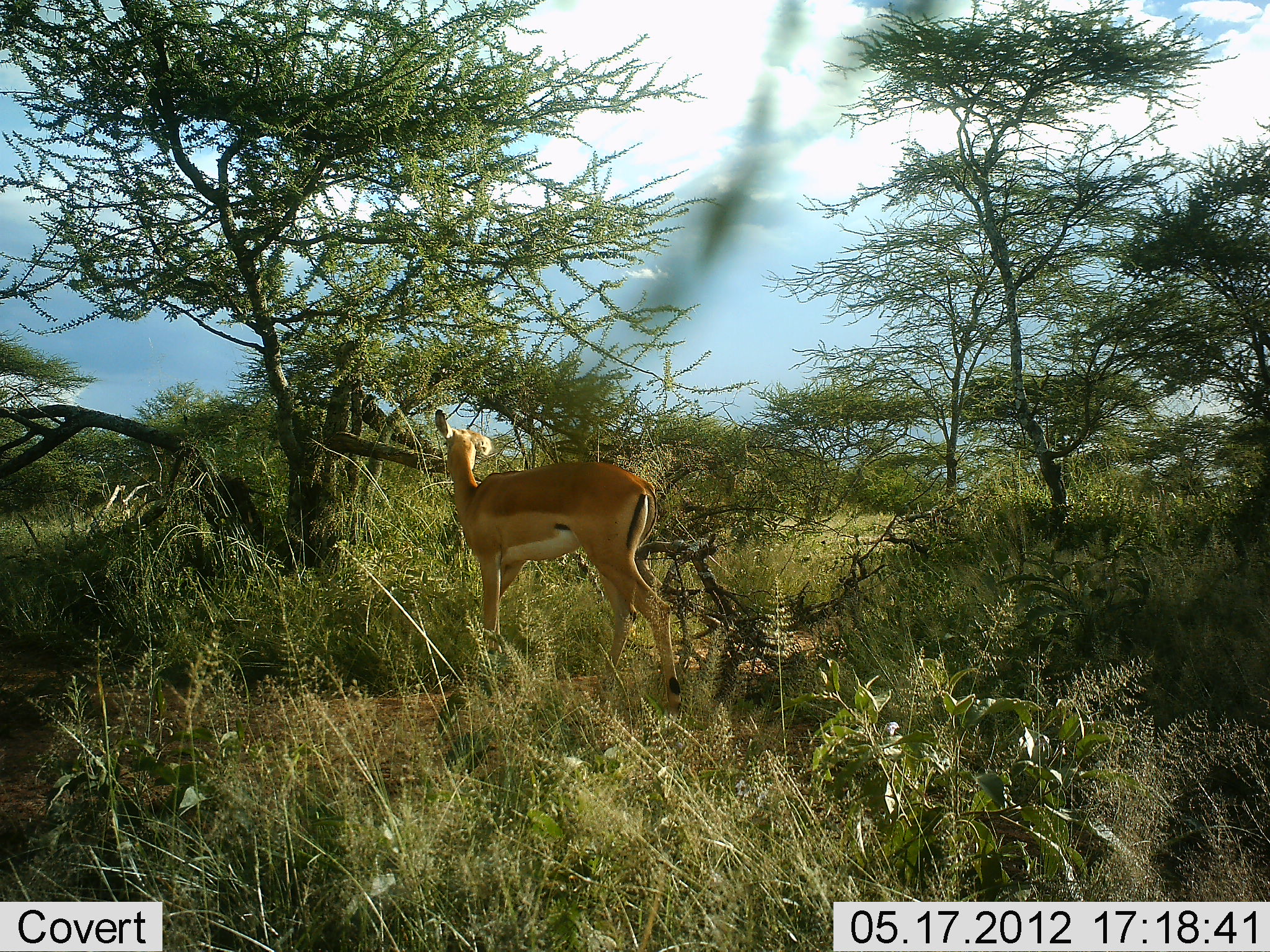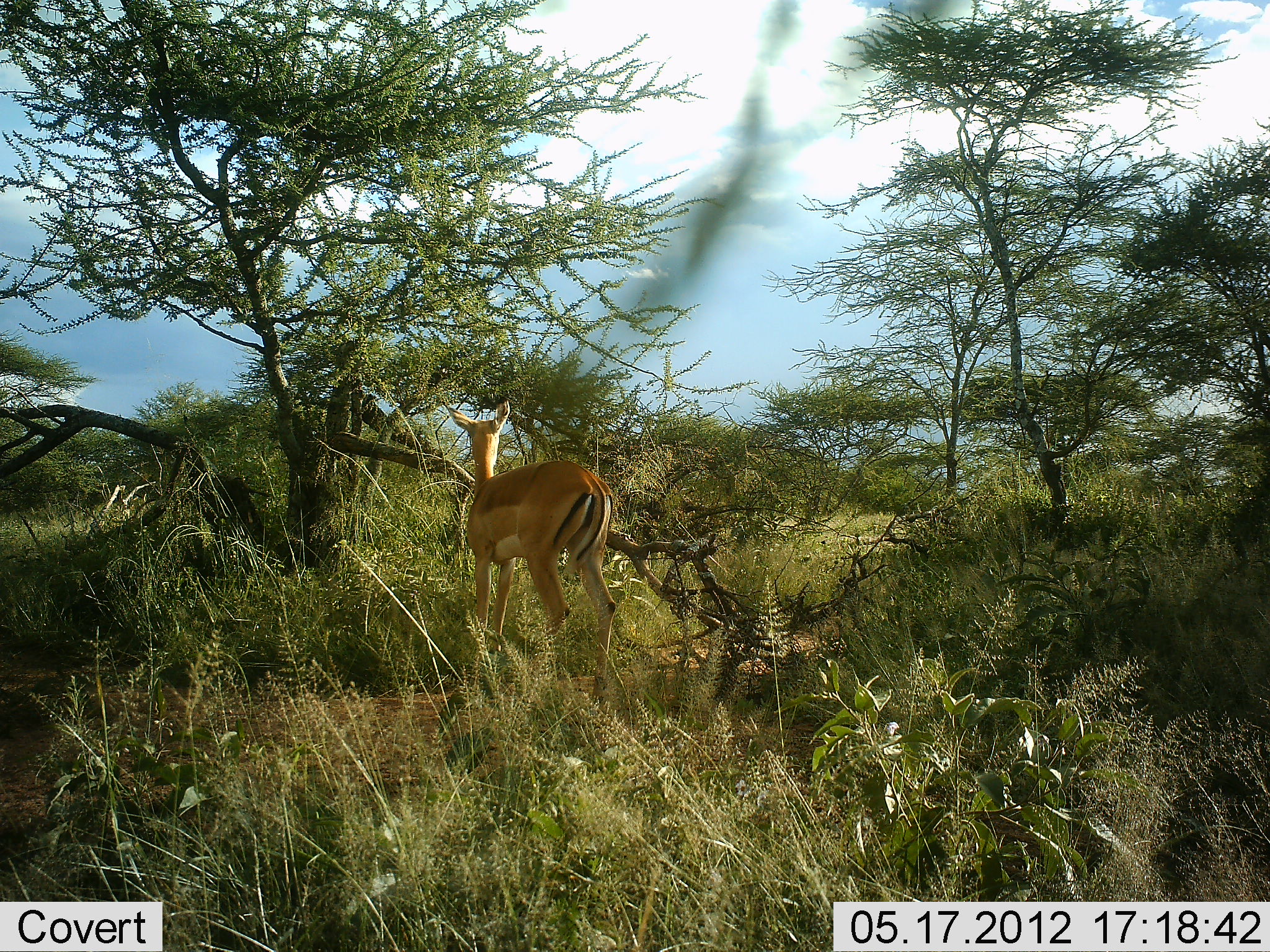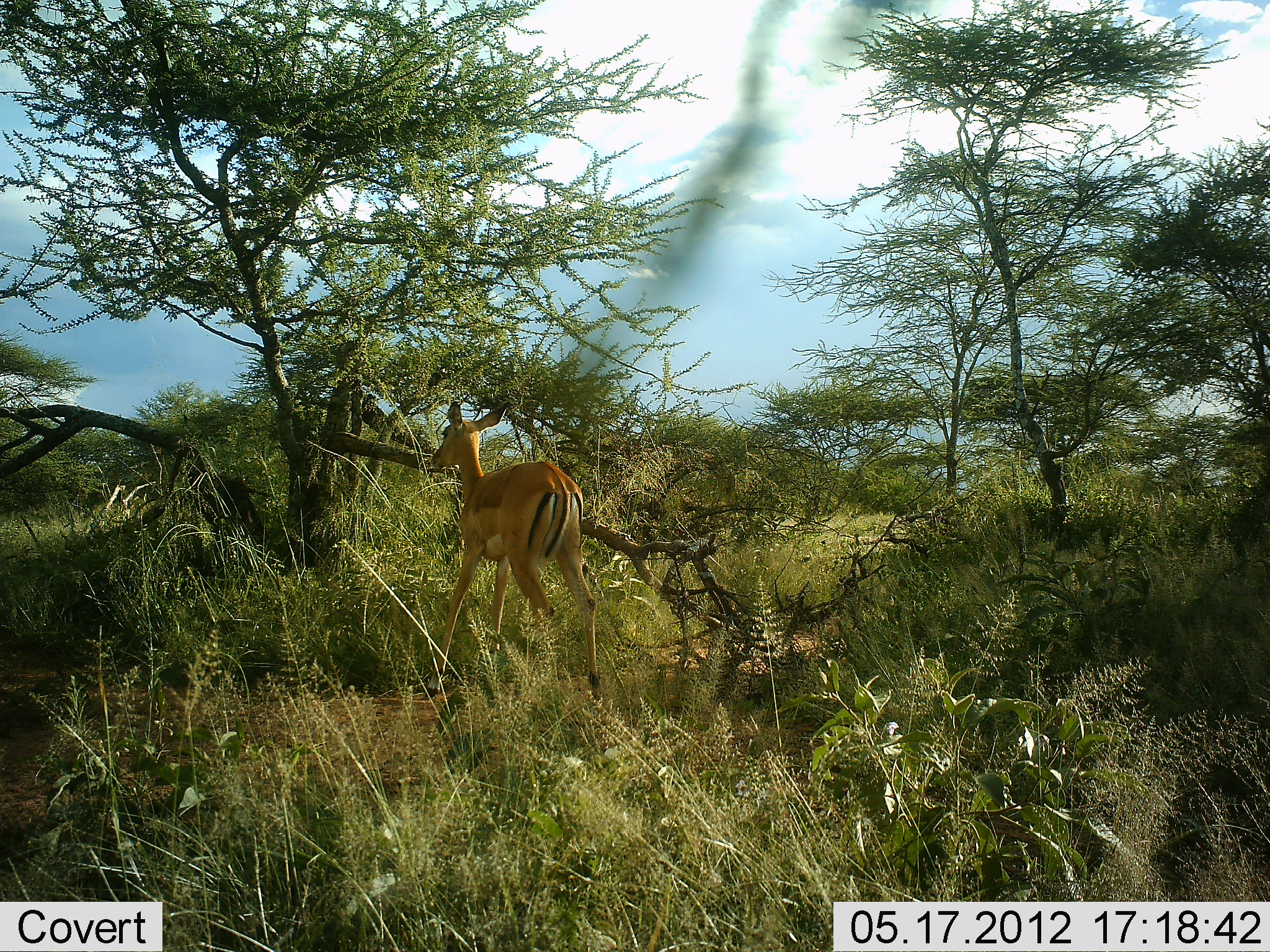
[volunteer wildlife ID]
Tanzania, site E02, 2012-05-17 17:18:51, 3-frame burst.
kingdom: Animalia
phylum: Chordata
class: Mammalia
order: Artiodactyla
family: Bovidae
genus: Aepyceros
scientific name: Aepyceros melampus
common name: impala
Impala (Aepyceros melampus), count 1. Behavior (volunteer vote fractions): standing 40%, resting 0%, moving 60%, interacting 0%. Young present (vote fraction): 0%. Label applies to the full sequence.